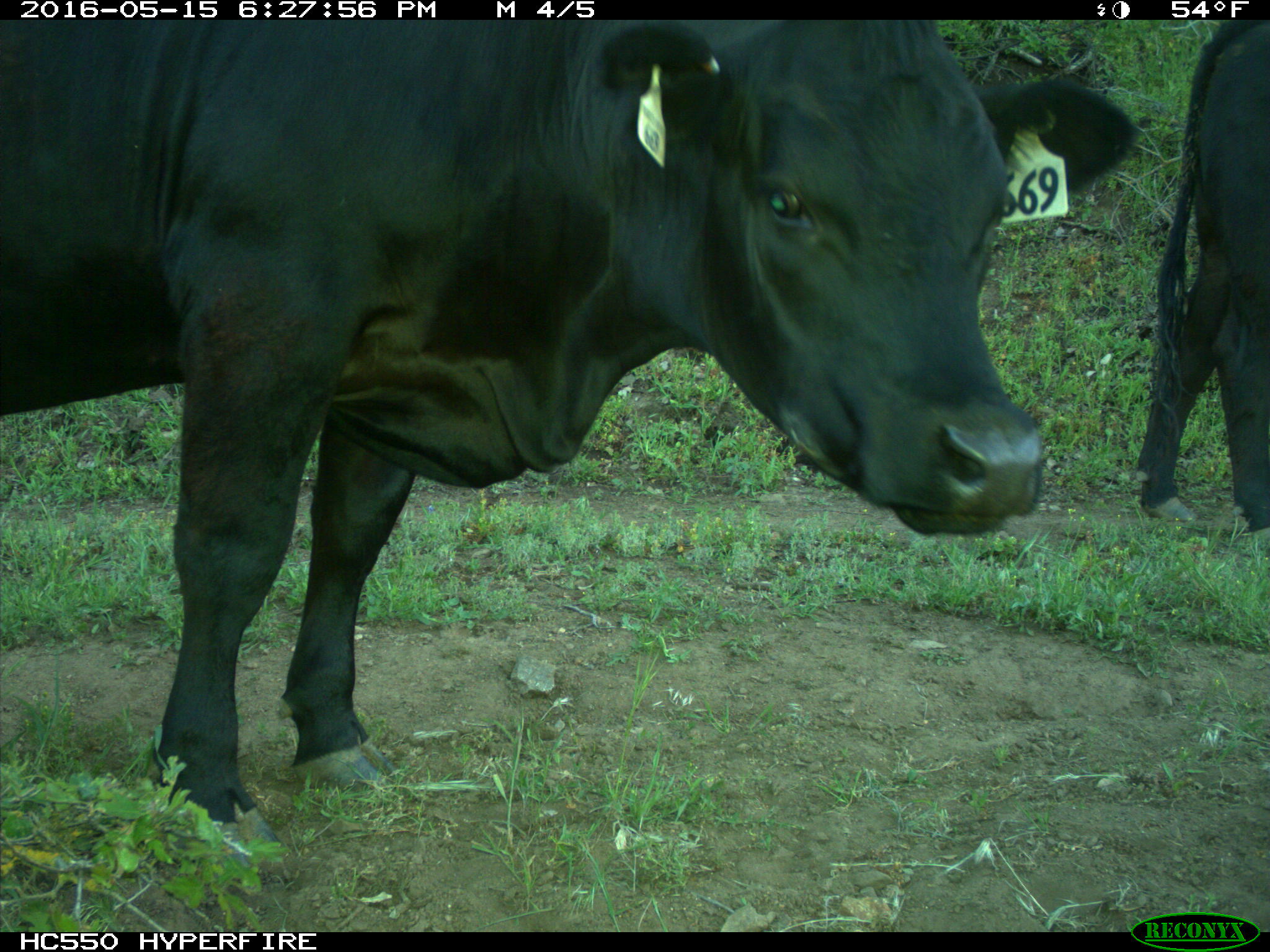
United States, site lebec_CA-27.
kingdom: Animalia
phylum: Chordata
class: Mammalia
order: Artiodactyla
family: Bovidae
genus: Bos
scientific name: Bos taurus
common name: domestic cow